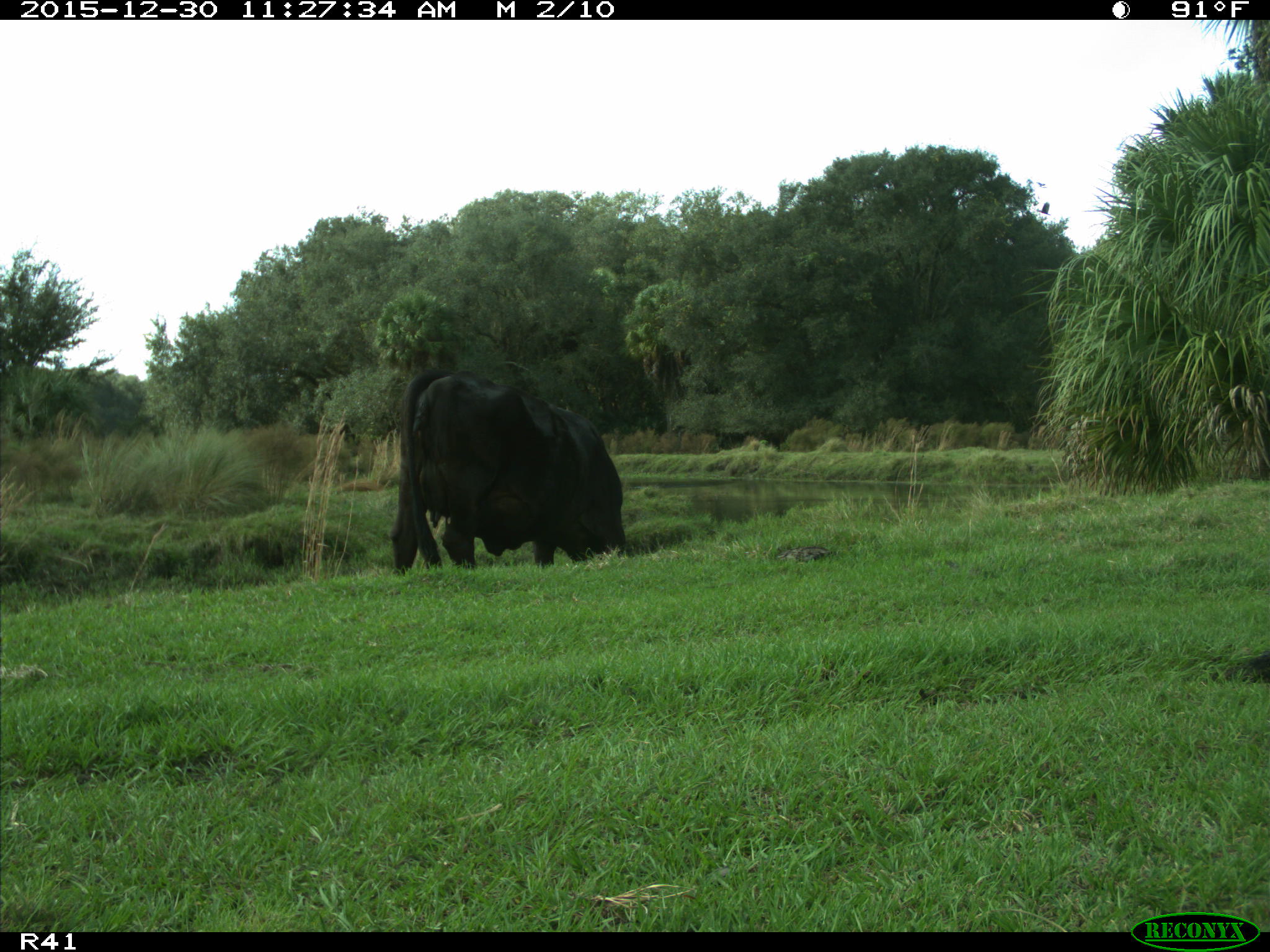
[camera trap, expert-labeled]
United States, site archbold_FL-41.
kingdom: Animalia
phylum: Chordata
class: Mammalia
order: Artiodactyla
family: Bovidae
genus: Bos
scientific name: Bos taurus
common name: domestic cow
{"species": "Bos taurus (domestic cow)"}